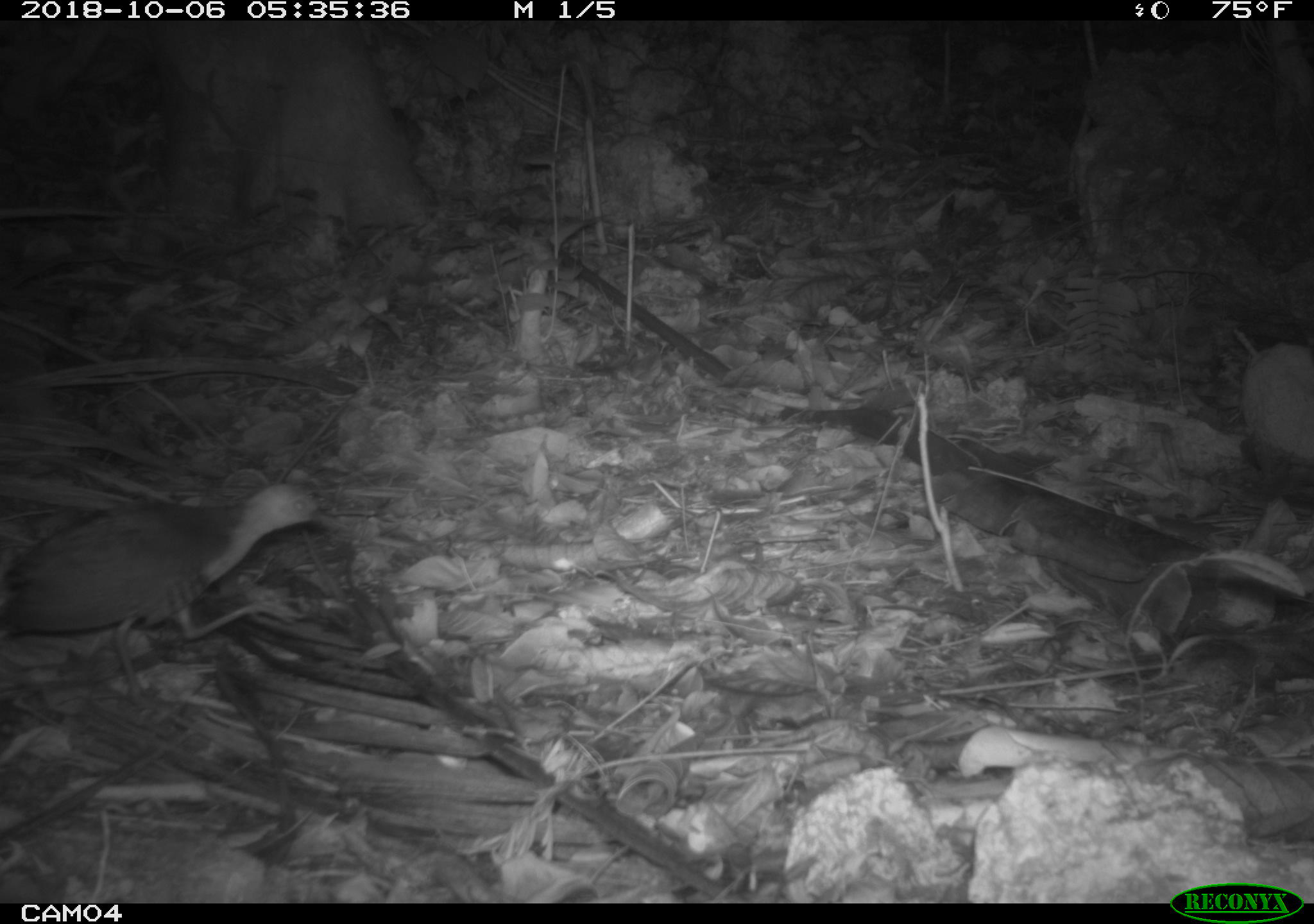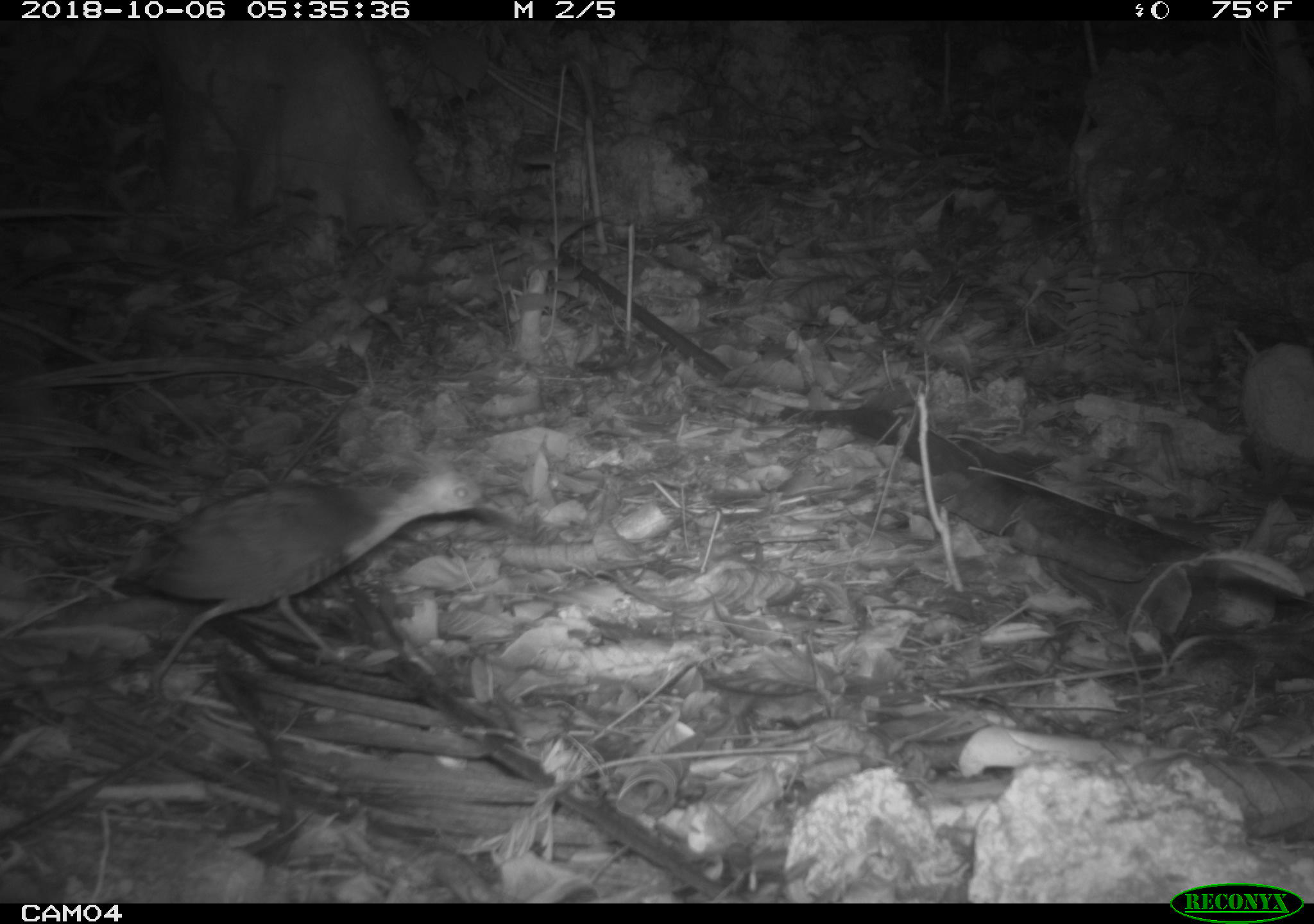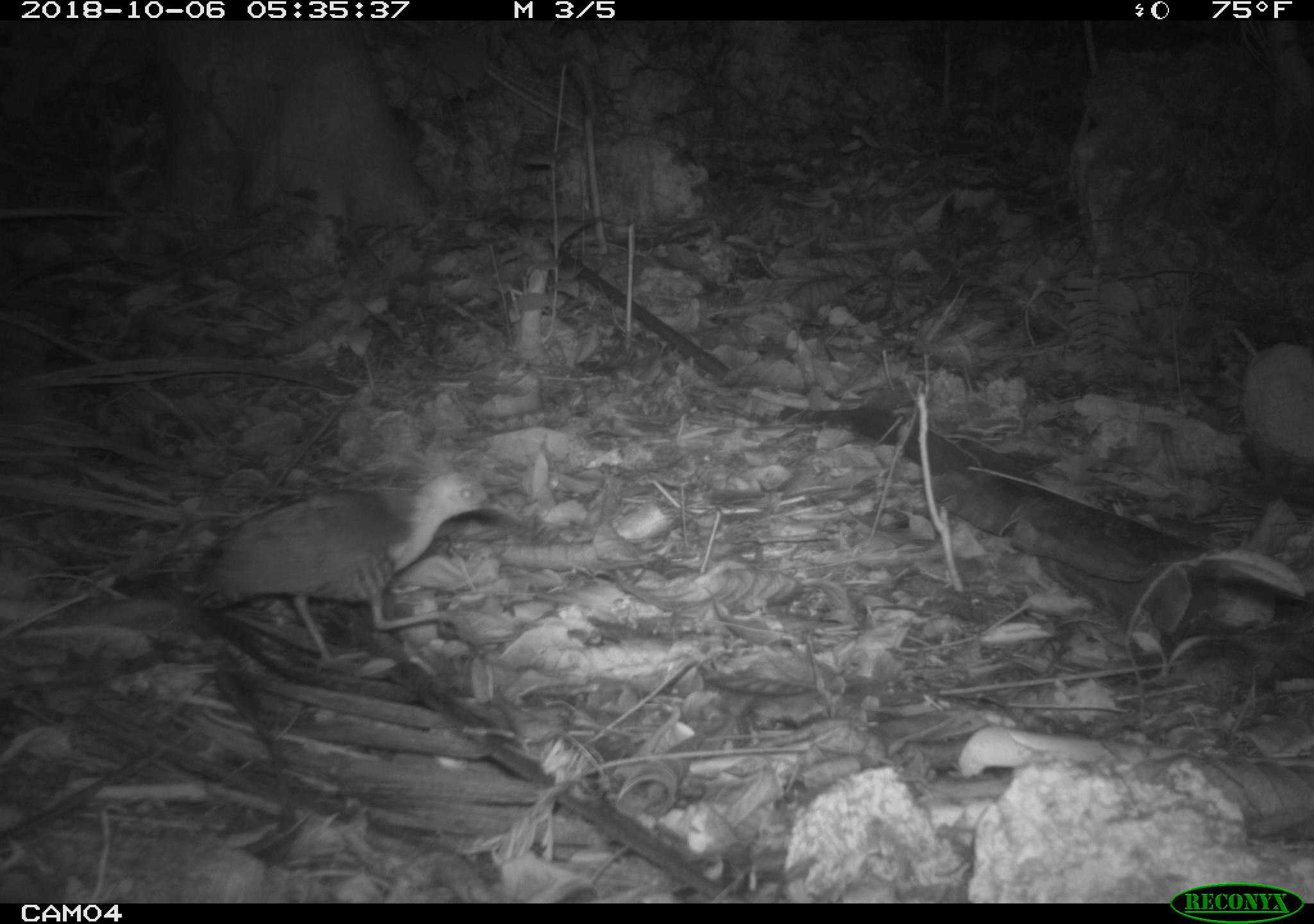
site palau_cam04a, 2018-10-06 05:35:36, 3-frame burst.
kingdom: Animalia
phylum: Chordata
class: Aves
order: Gruiformes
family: Rallidae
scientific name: Rallidae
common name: rail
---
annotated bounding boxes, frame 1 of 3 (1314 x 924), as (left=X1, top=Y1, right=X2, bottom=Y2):
rail: (left=9, top=477, right=333, bottom=705)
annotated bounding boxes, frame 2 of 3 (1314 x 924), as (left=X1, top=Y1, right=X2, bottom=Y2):
rail: (left=135, top=463, right=508, bottom=705)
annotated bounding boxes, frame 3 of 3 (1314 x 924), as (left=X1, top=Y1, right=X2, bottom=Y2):
rail: (left=174, top=462, right=525, bottom=672)